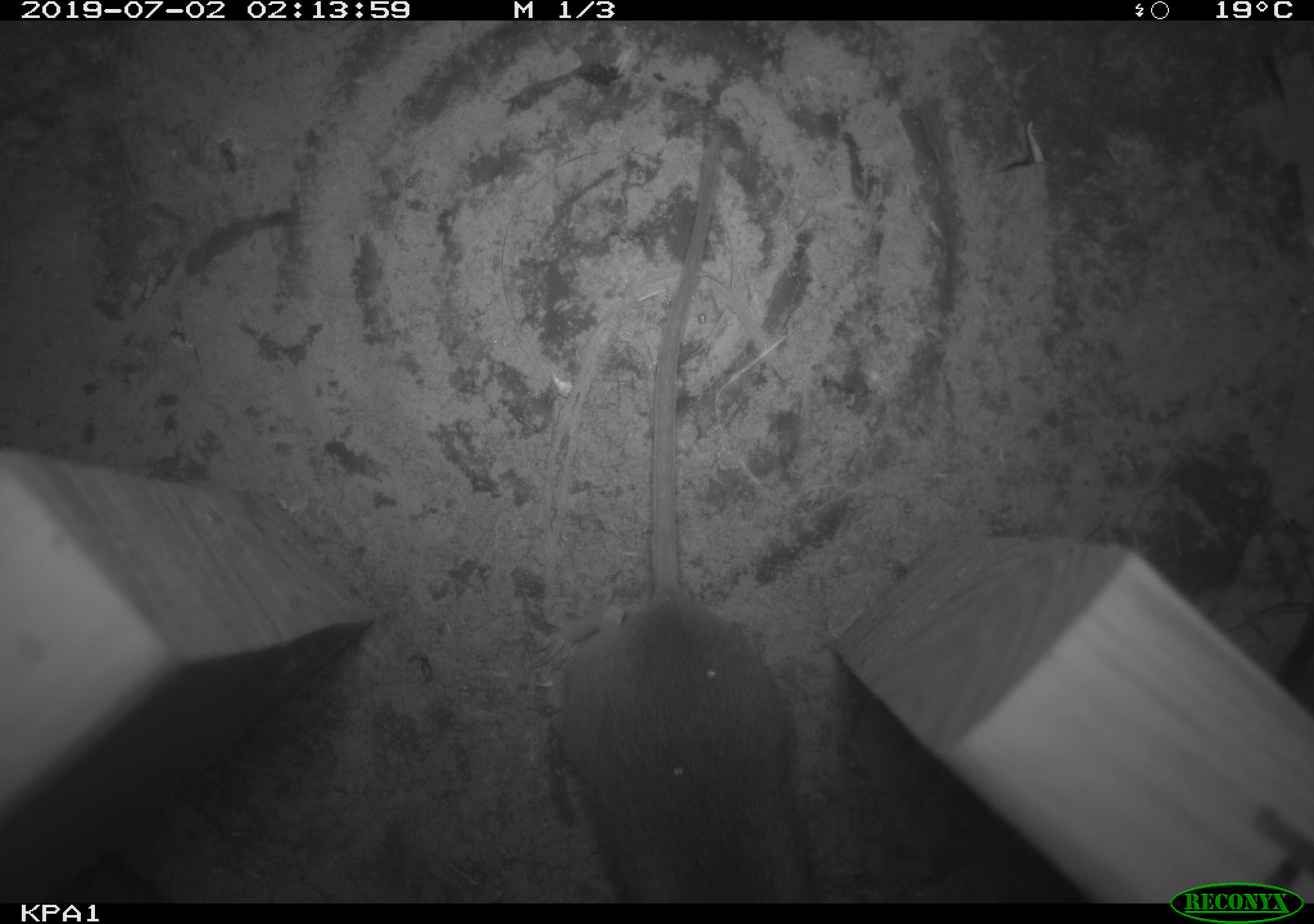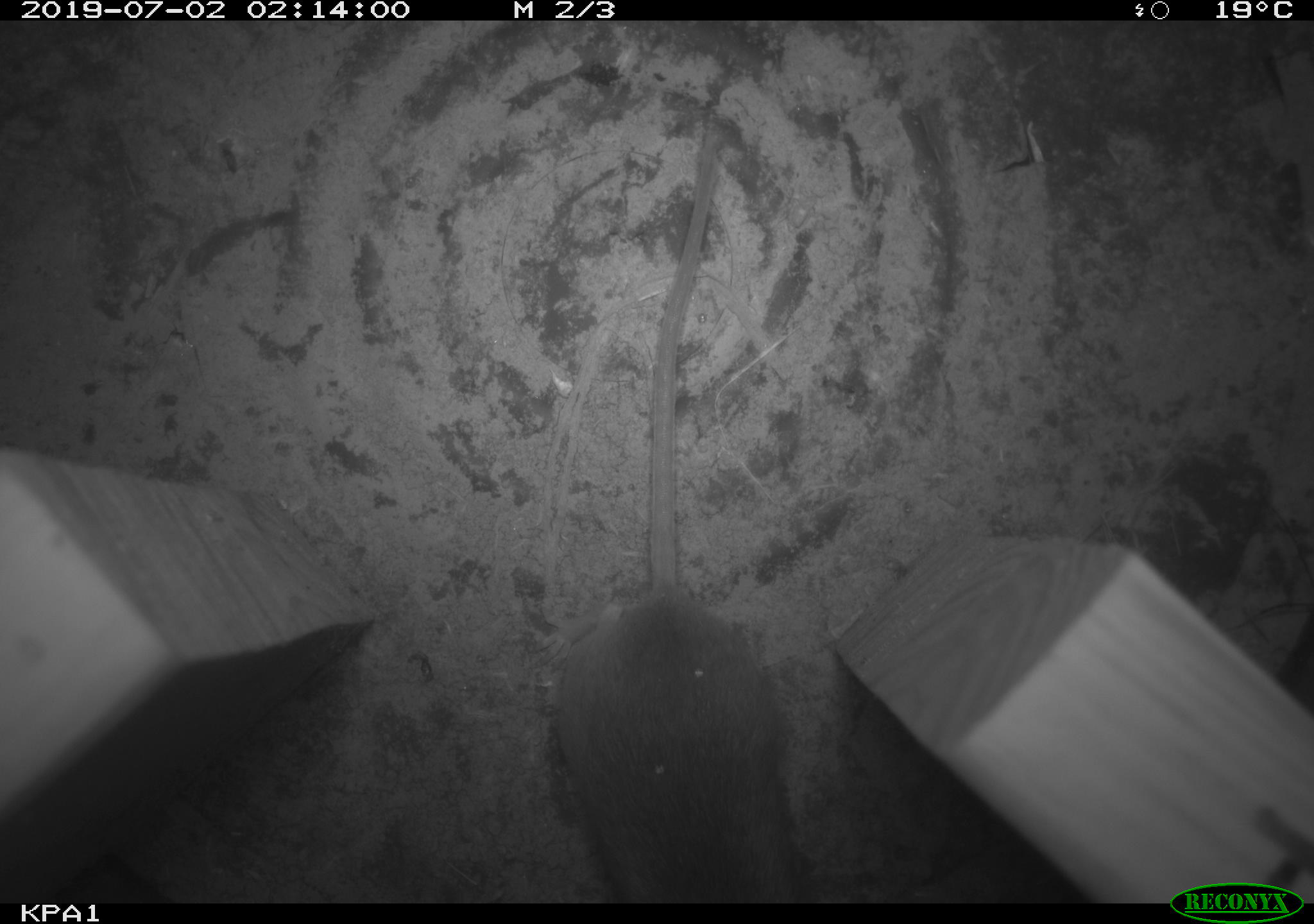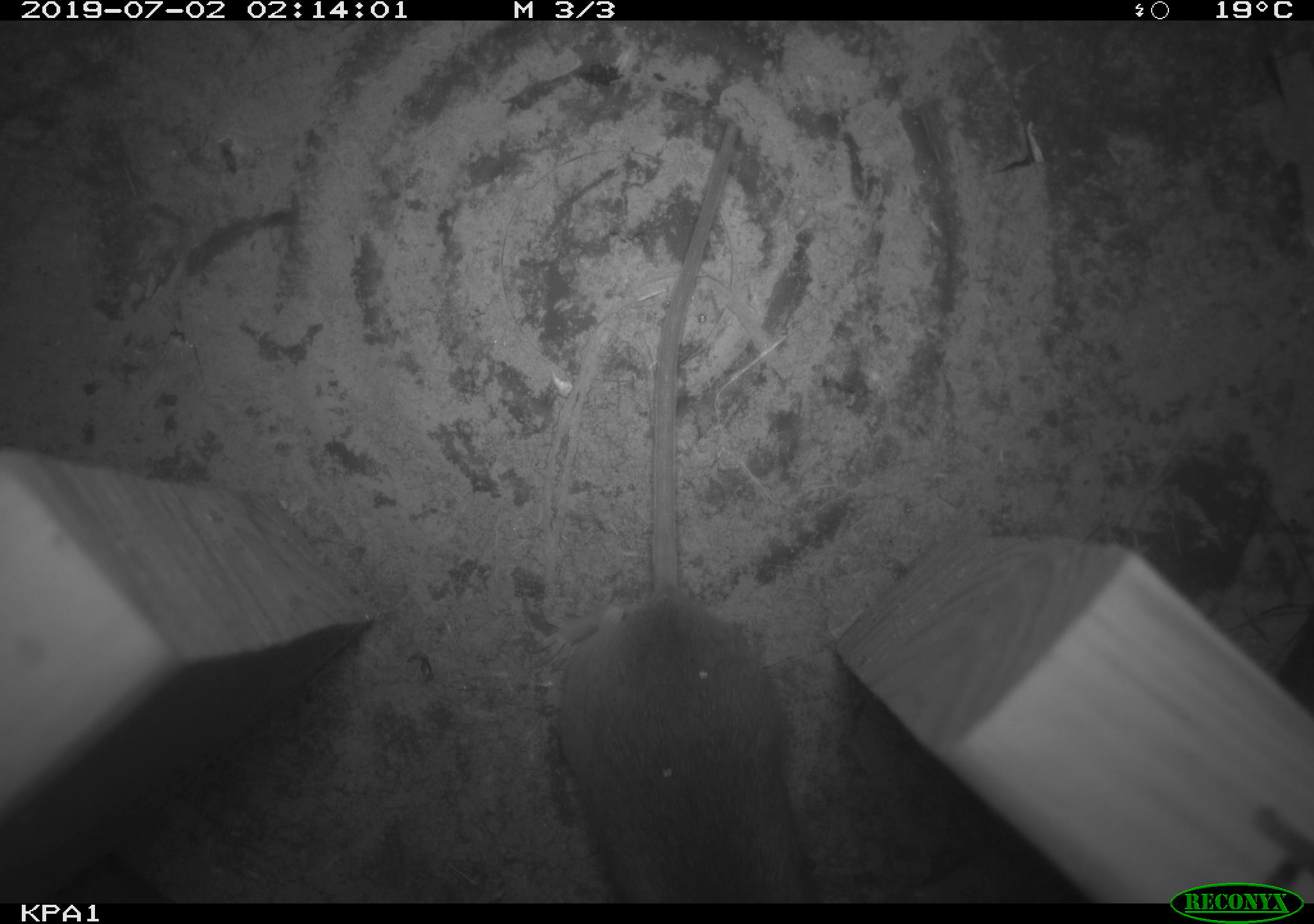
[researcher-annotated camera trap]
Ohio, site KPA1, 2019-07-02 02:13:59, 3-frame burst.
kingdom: Animalia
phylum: Chordata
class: Mammalia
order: Rodentia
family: Cricetidae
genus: Peromyscus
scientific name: Peromyscus leucopus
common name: white-footed mouse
White-footed mouse (Peromyscus leucopus).